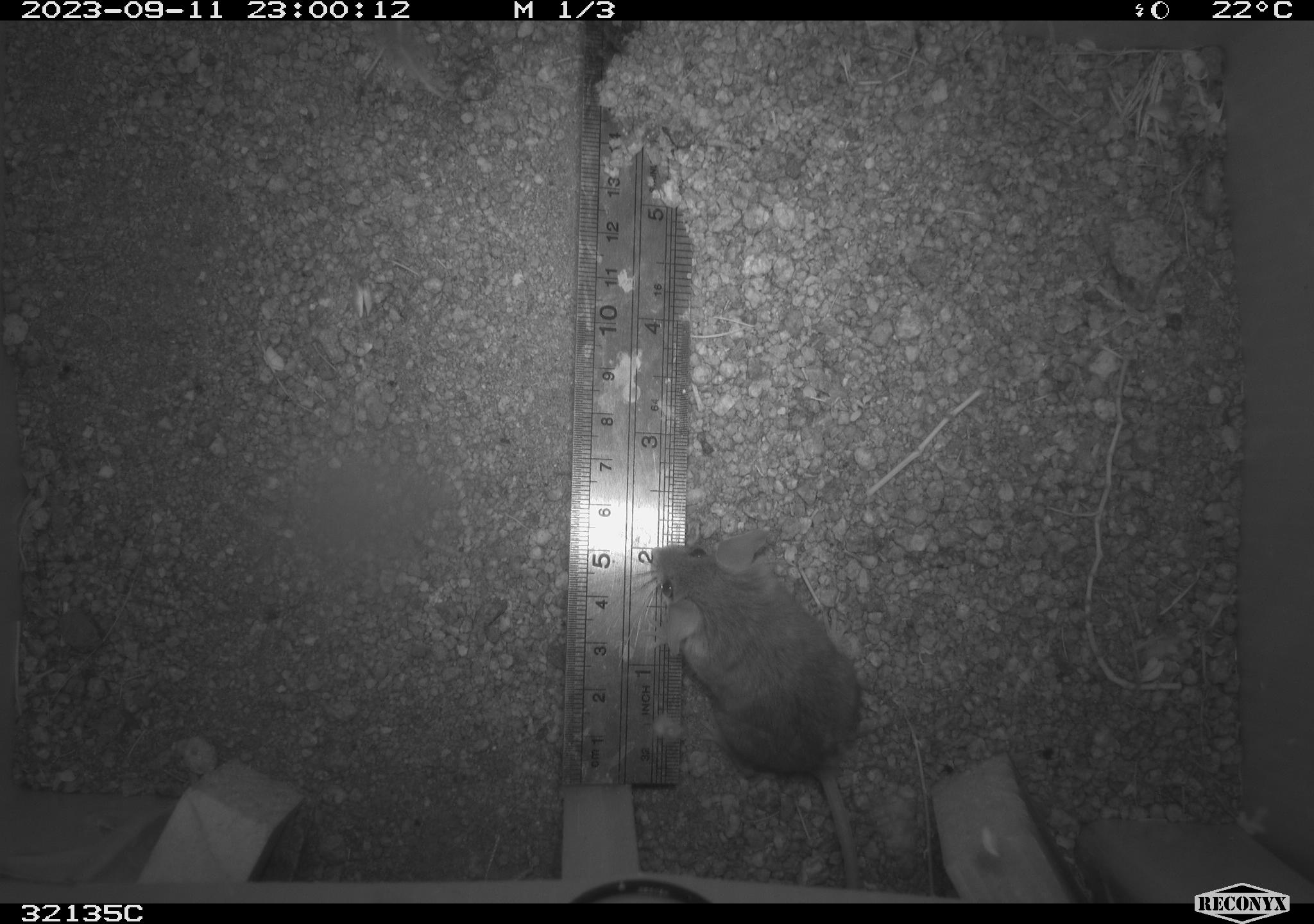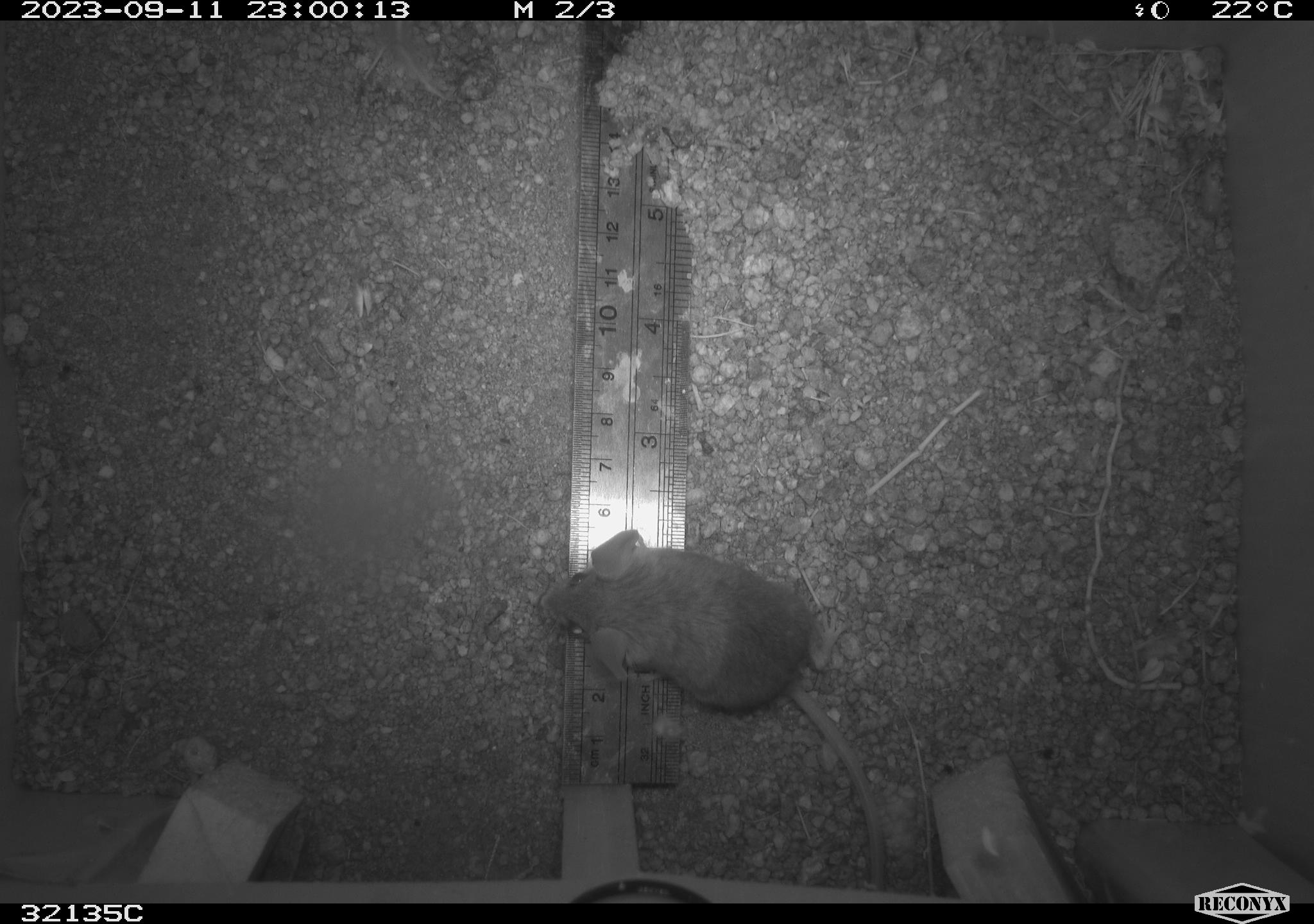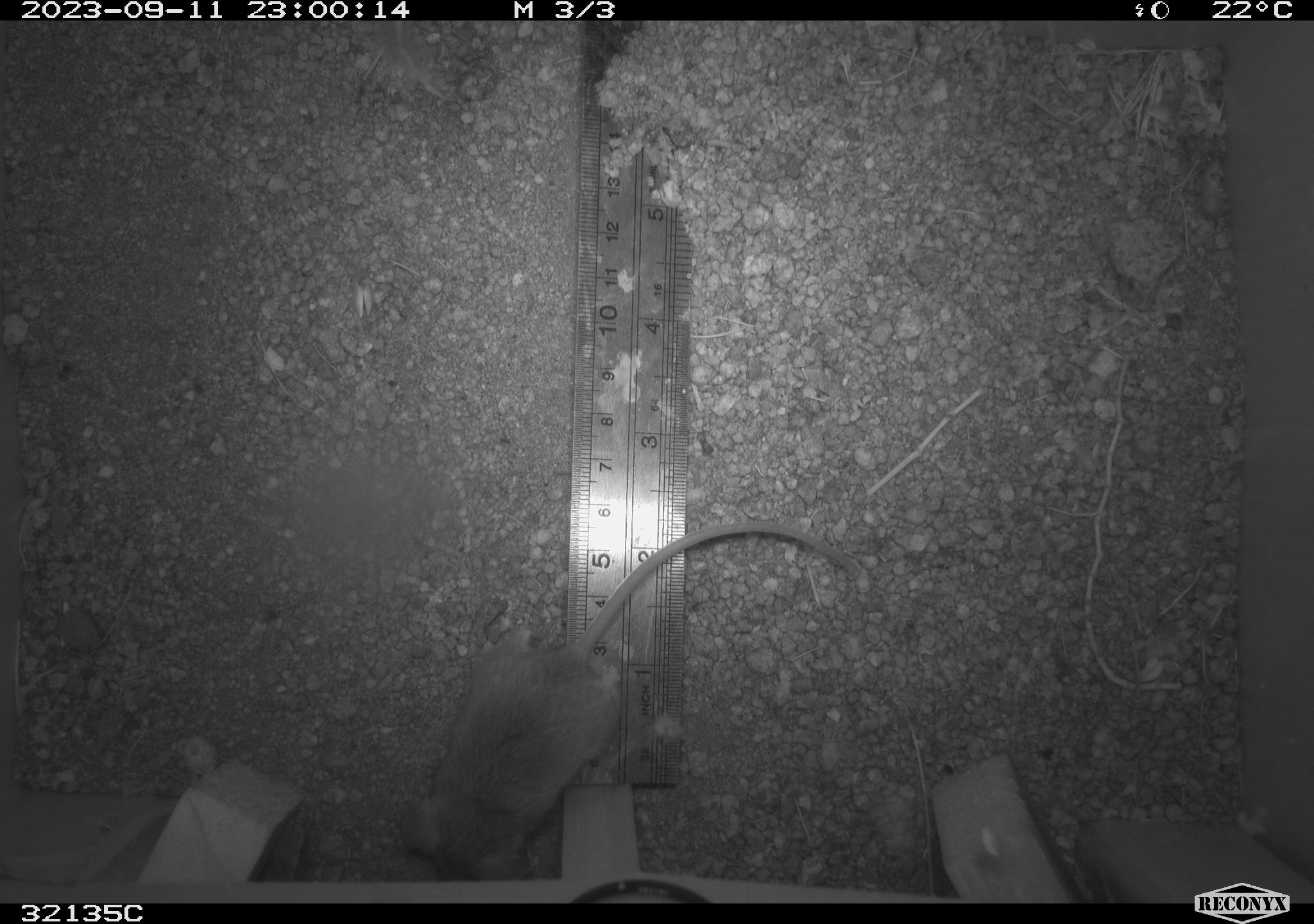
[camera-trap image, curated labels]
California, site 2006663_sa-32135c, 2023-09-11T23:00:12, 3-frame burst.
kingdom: Animalia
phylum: Chordata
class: Mammalia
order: Rodentia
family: Cricetidae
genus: Peromyscus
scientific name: Peromyscus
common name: deer mice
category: peromyscus species